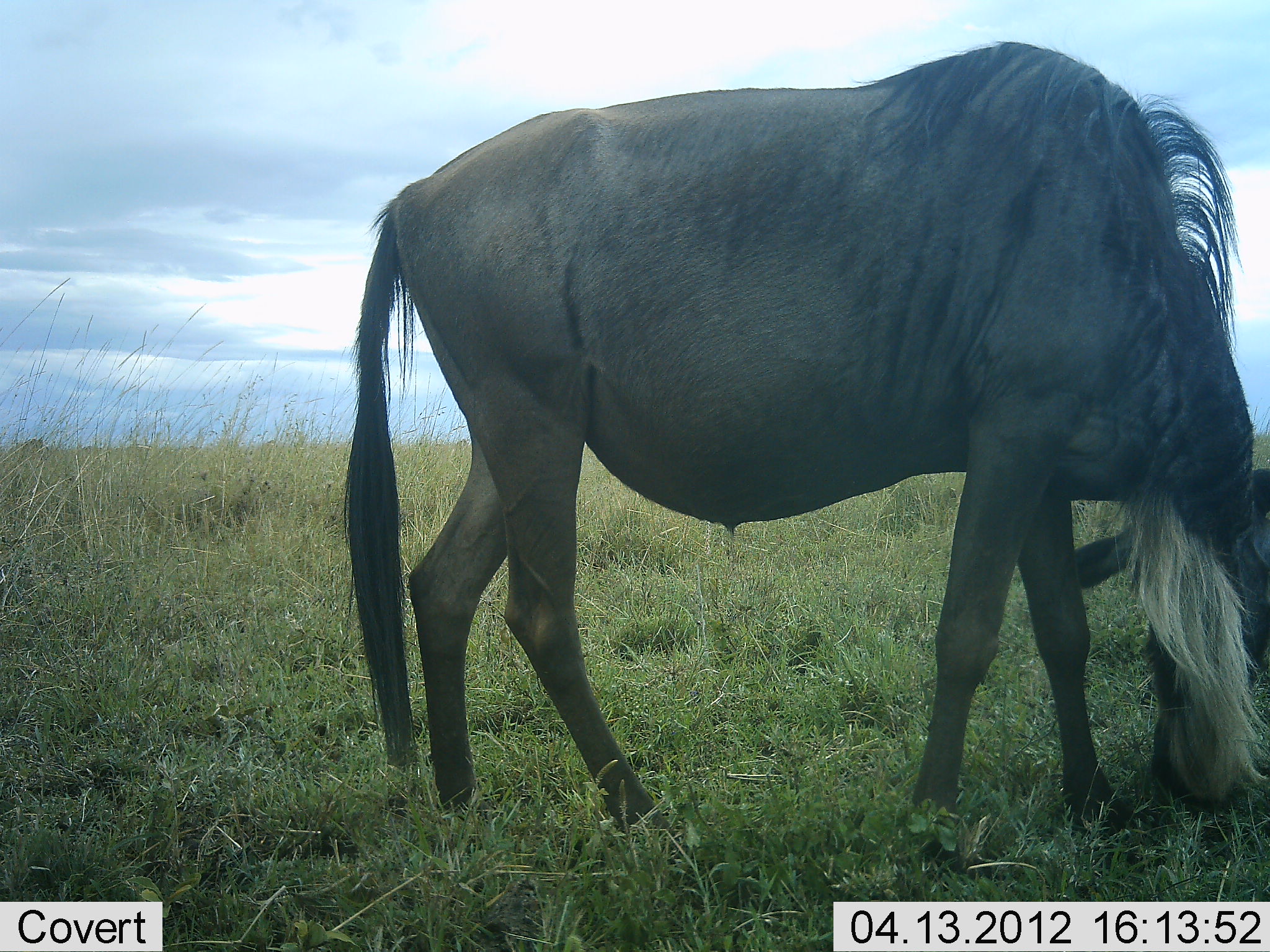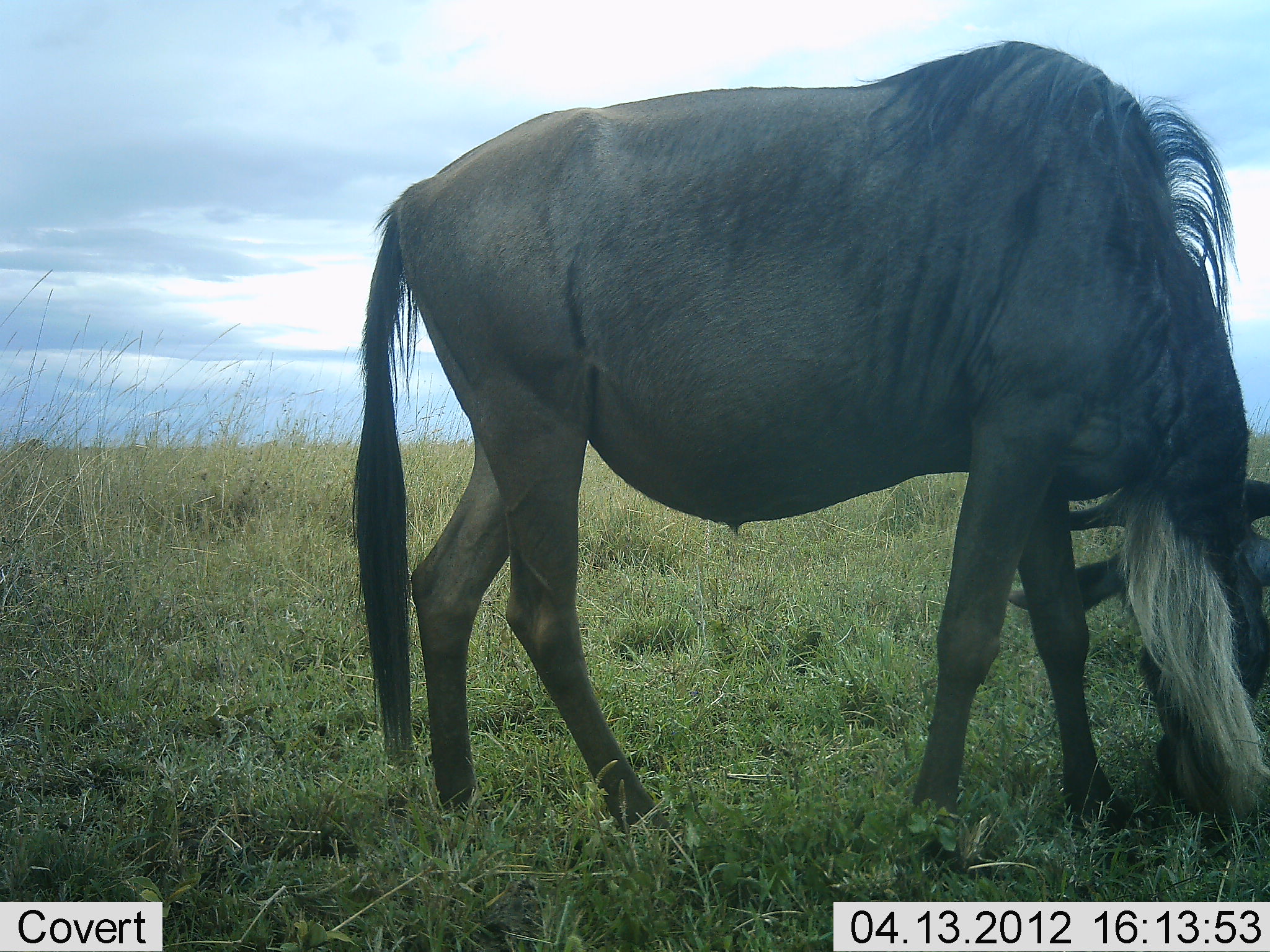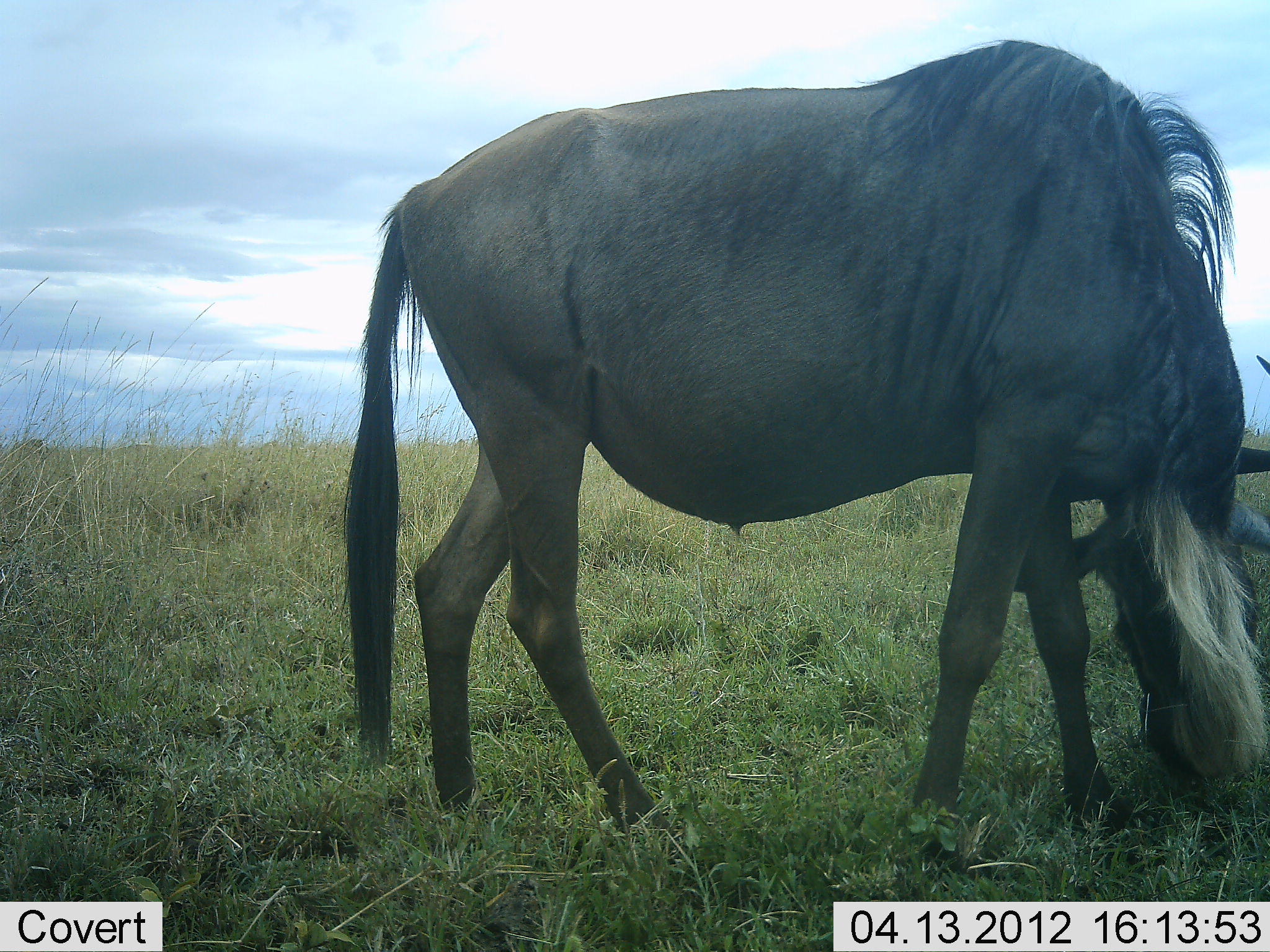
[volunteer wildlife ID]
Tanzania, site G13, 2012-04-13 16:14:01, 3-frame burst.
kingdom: Animalia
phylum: Chordata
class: Mammalia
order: Artiodactyla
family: Bovidae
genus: Connochaetes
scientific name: Connochaetes taurinus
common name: blue wildebeest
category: wildebeest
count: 1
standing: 21%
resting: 5%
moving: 0%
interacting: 0%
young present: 0%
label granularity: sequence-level